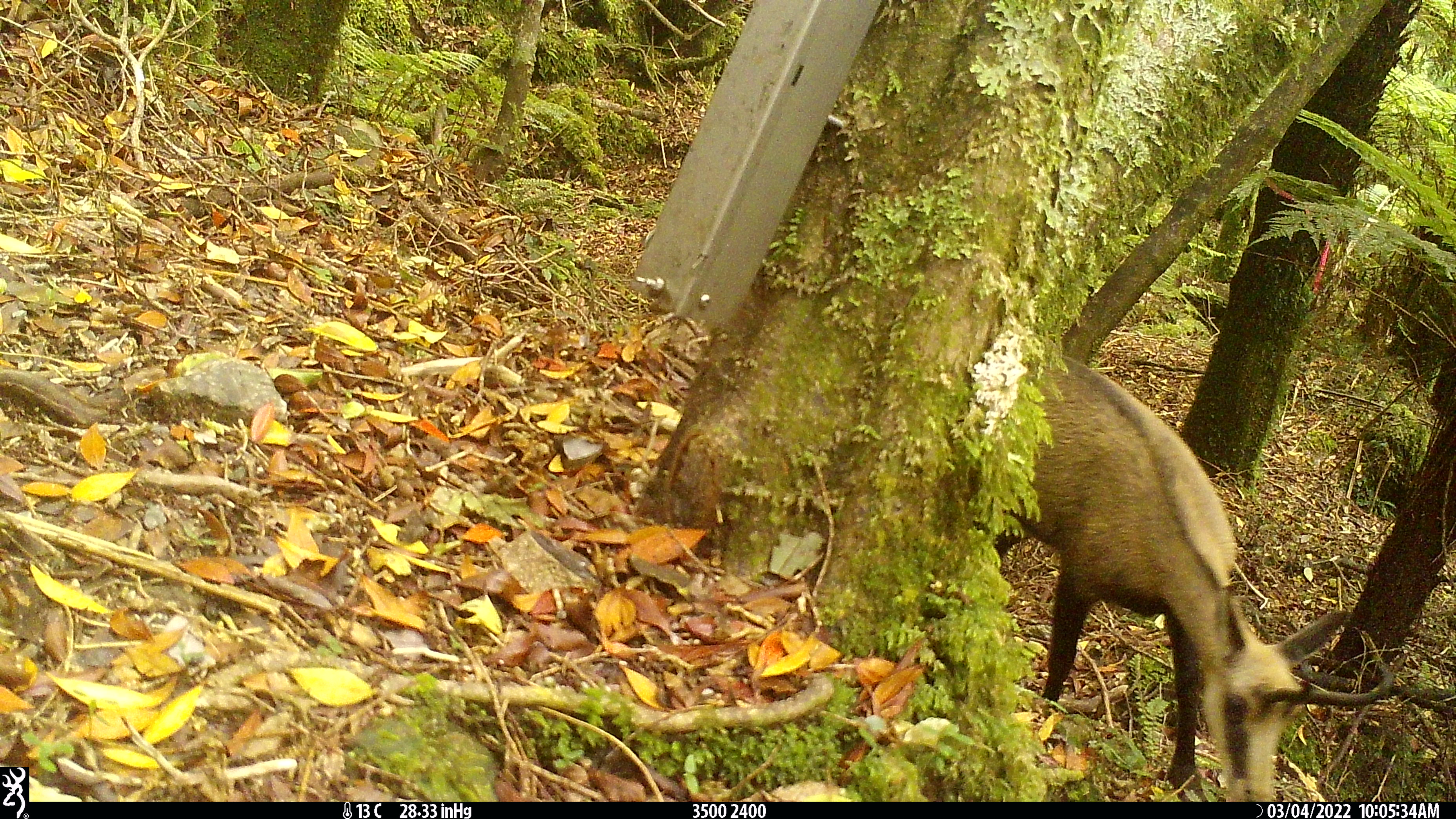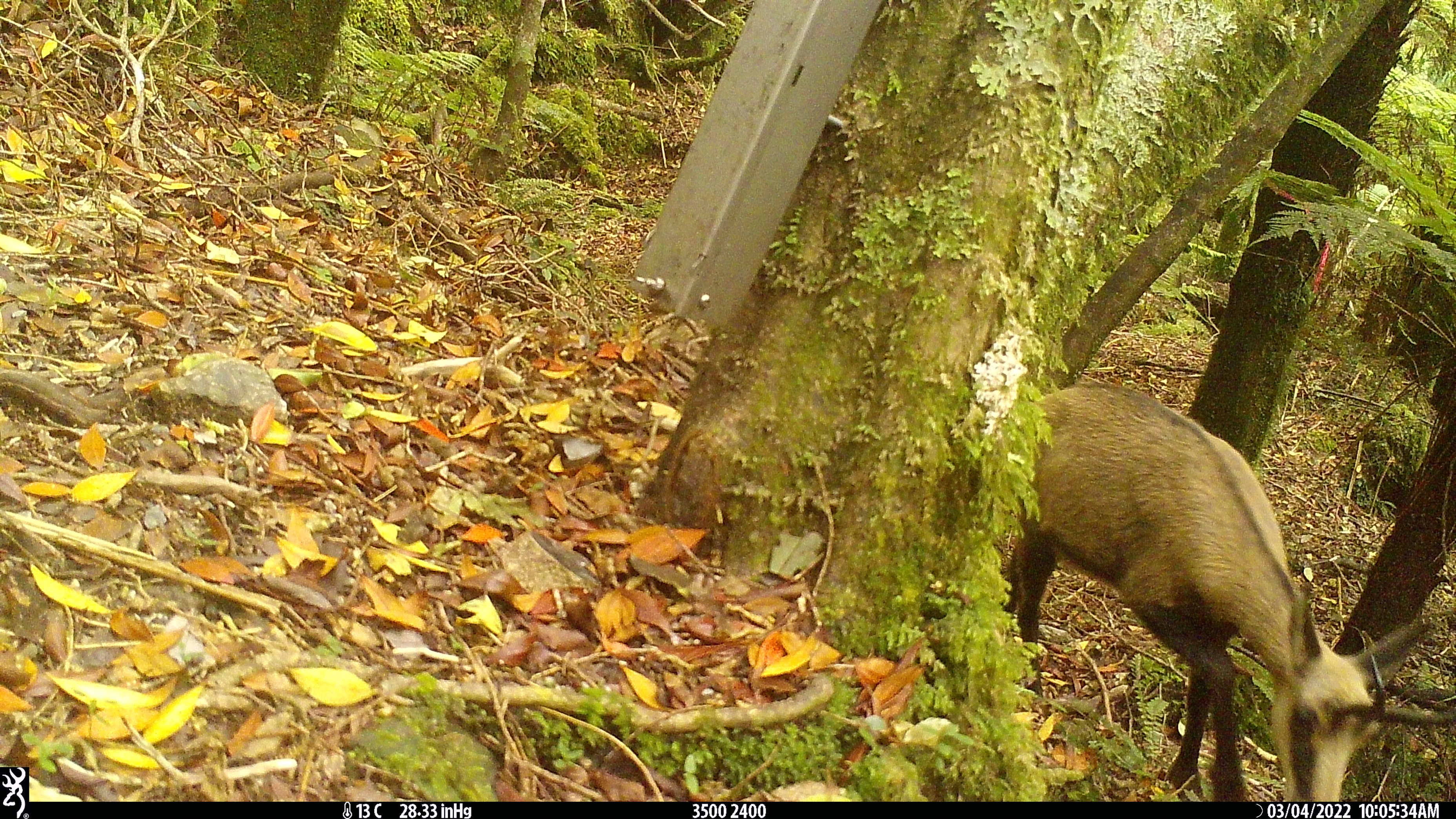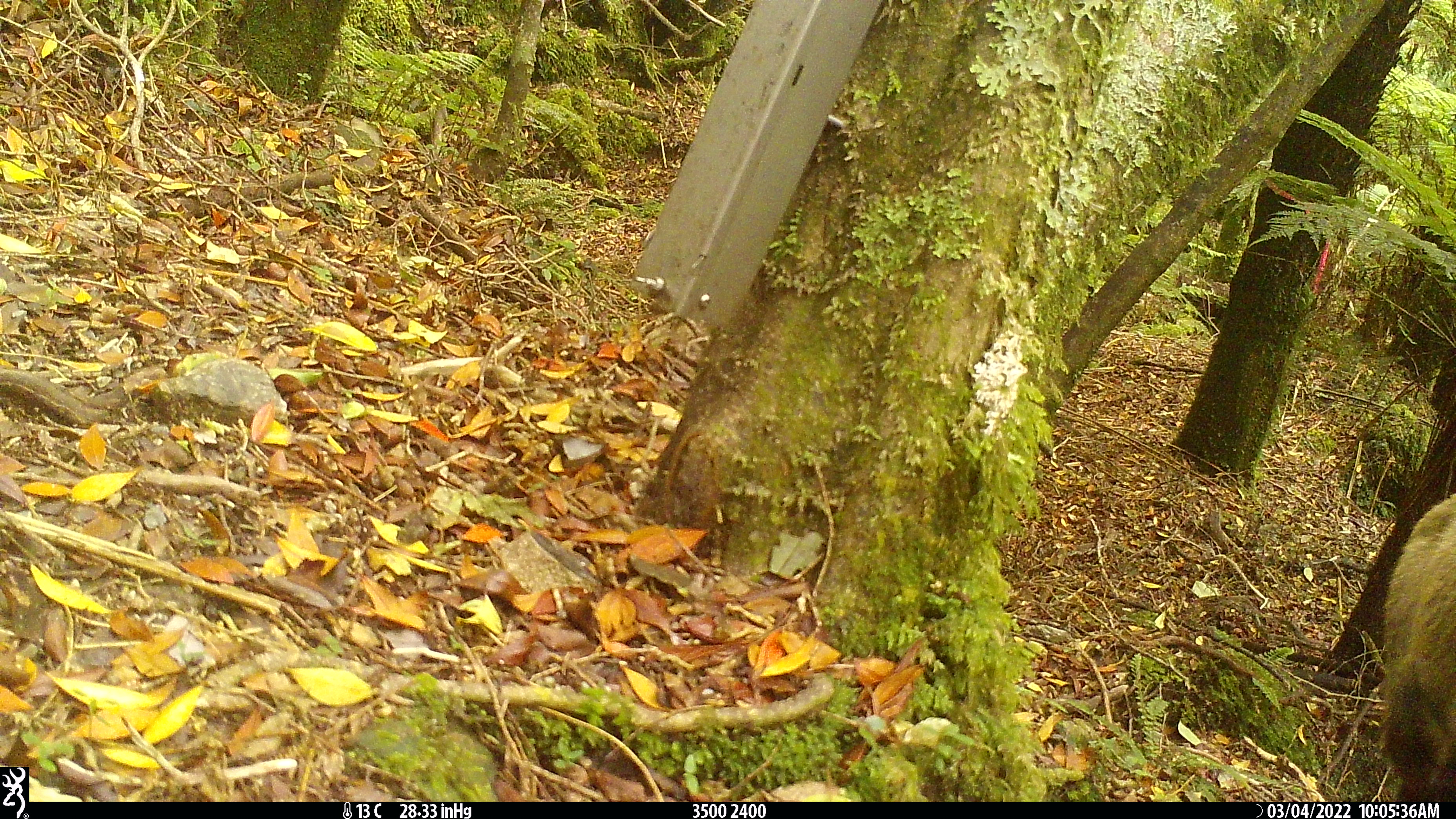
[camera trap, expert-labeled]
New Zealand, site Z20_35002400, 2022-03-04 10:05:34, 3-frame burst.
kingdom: Animalia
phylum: Chordata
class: Mammalia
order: Artiodactyla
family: Bovidae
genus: Rupicapra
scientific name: Rupicapra rupicapra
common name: alpine chamois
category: chamois